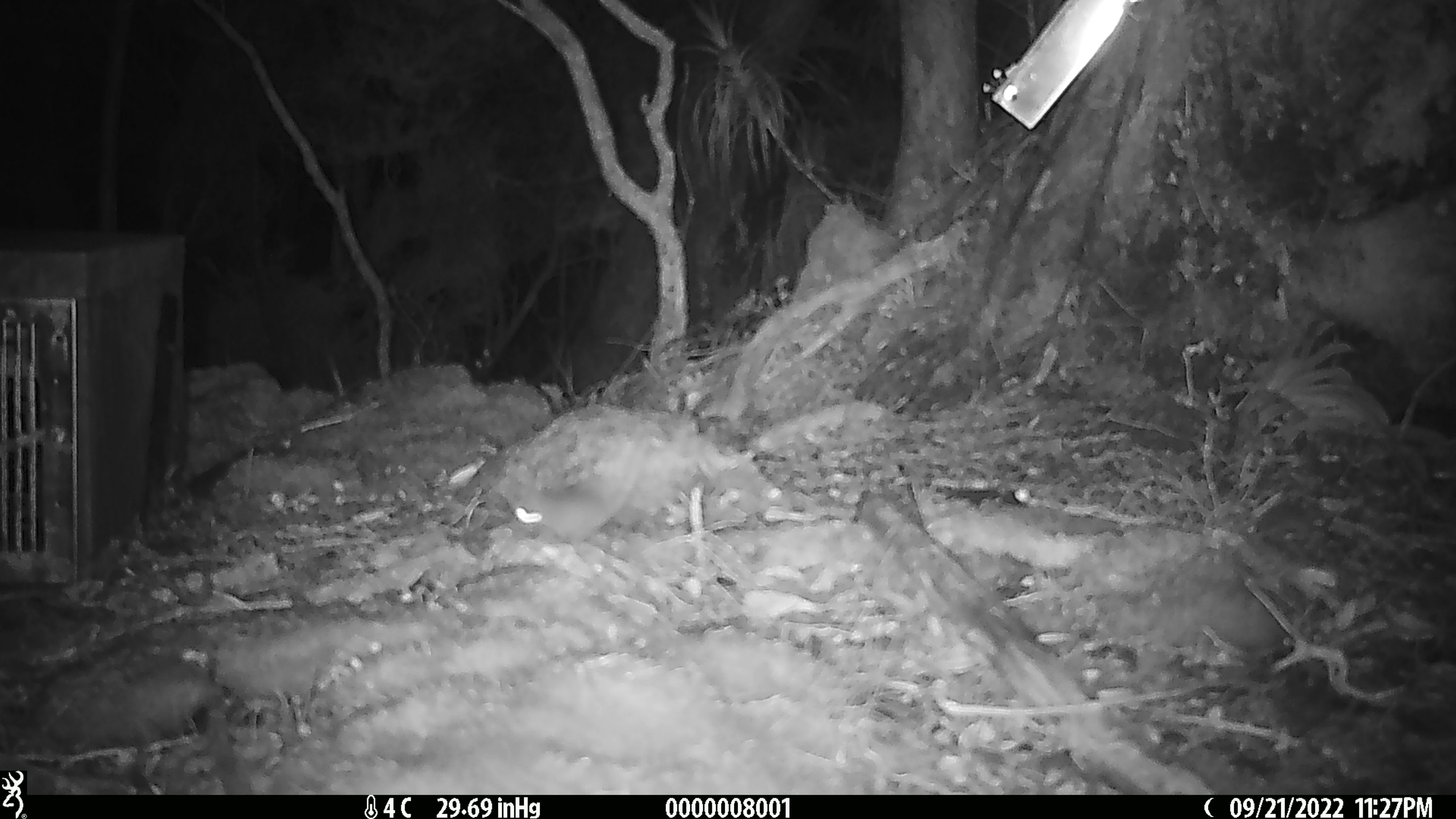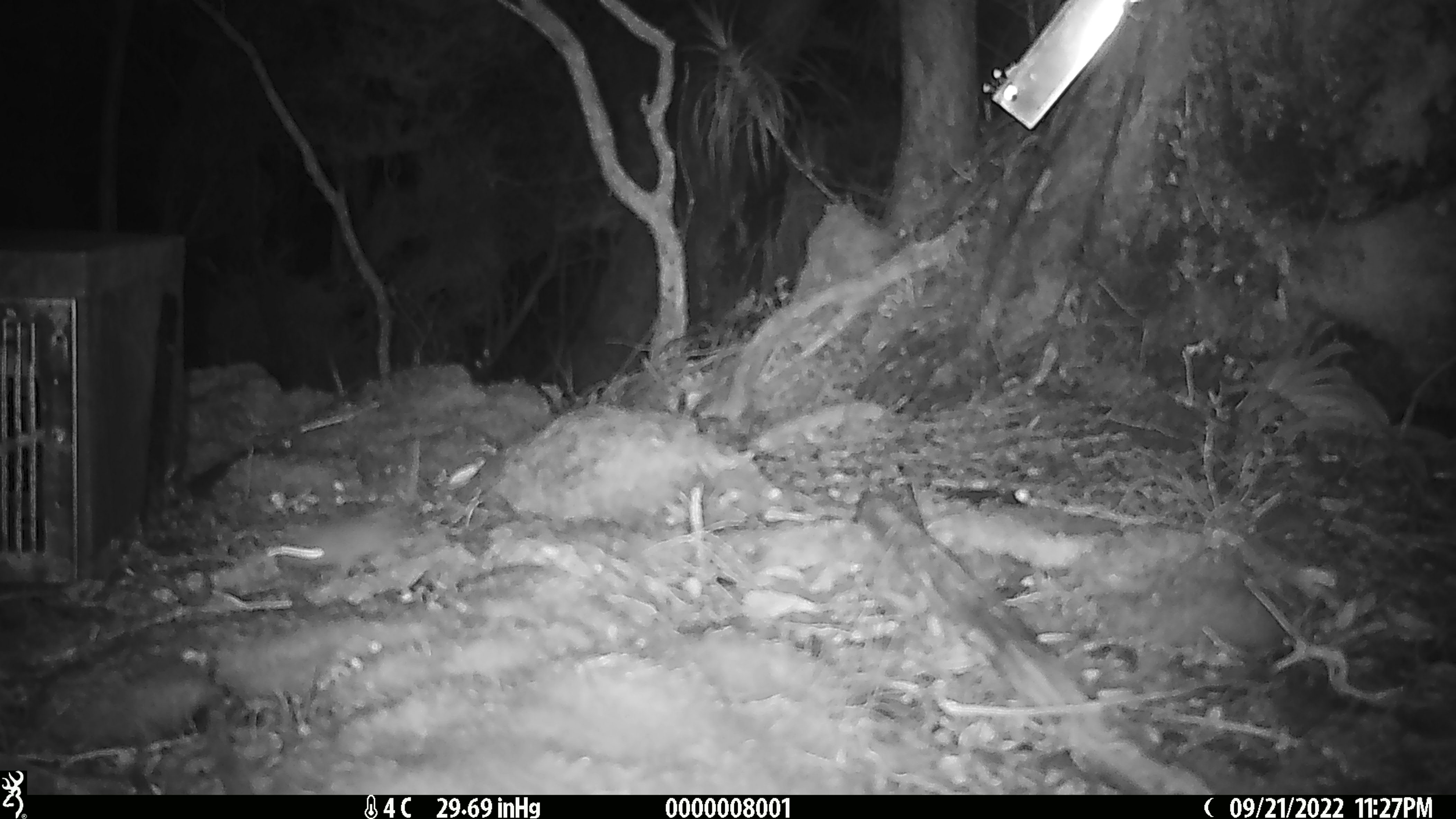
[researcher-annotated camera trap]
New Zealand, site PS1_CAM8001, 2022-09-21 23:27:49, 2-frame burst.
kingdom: Animalia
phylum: Chordata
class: Mammalia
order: Rodentia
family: Muridae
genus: Mus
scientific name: Mus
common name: mouse